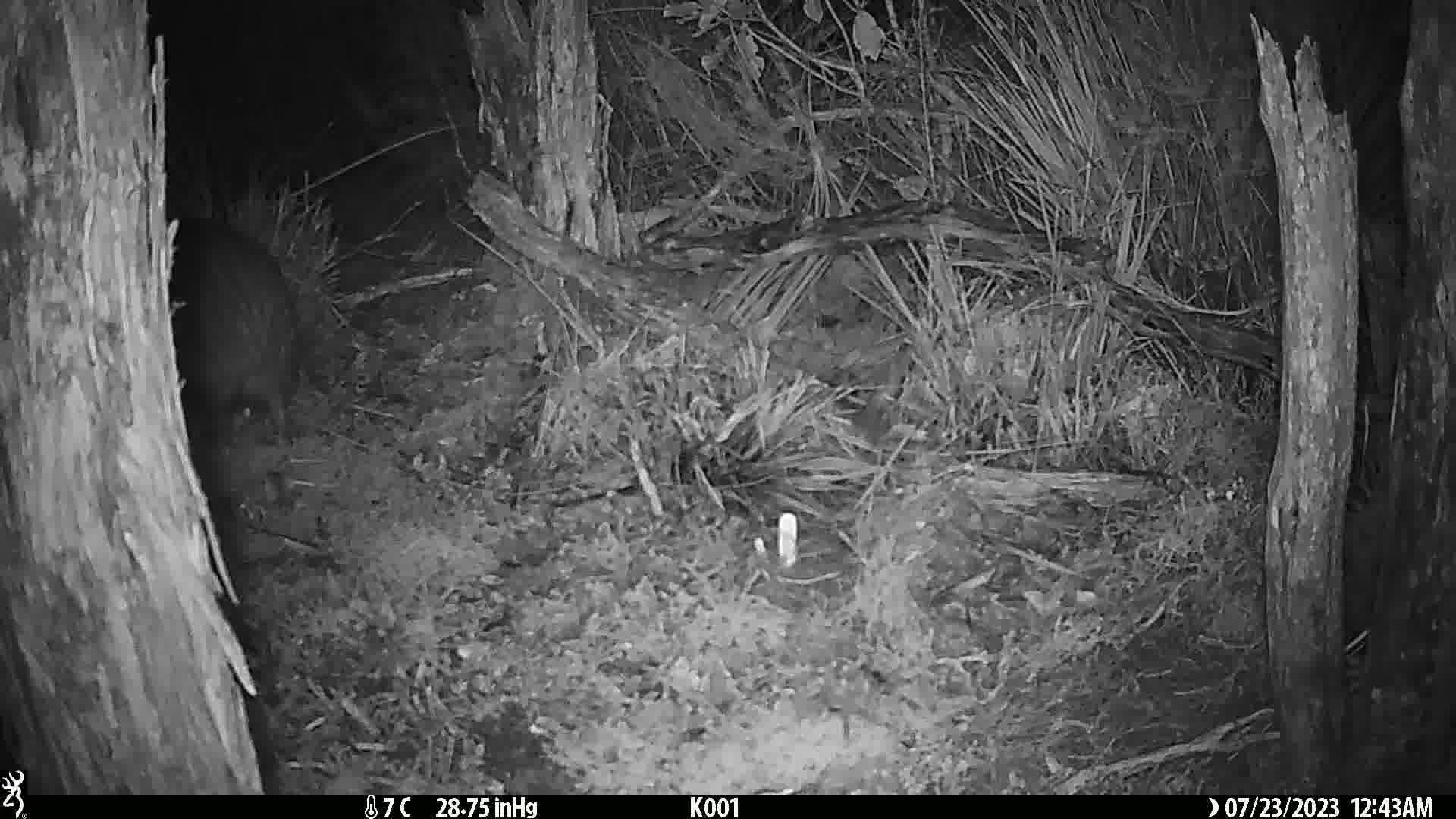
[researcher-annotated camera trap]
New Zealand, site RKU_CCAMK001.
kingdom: Animalia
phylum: Chordata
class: Aves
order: Apterygiformes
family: Apterygidae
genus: Apteryx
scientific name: Apteryx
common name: kiwi